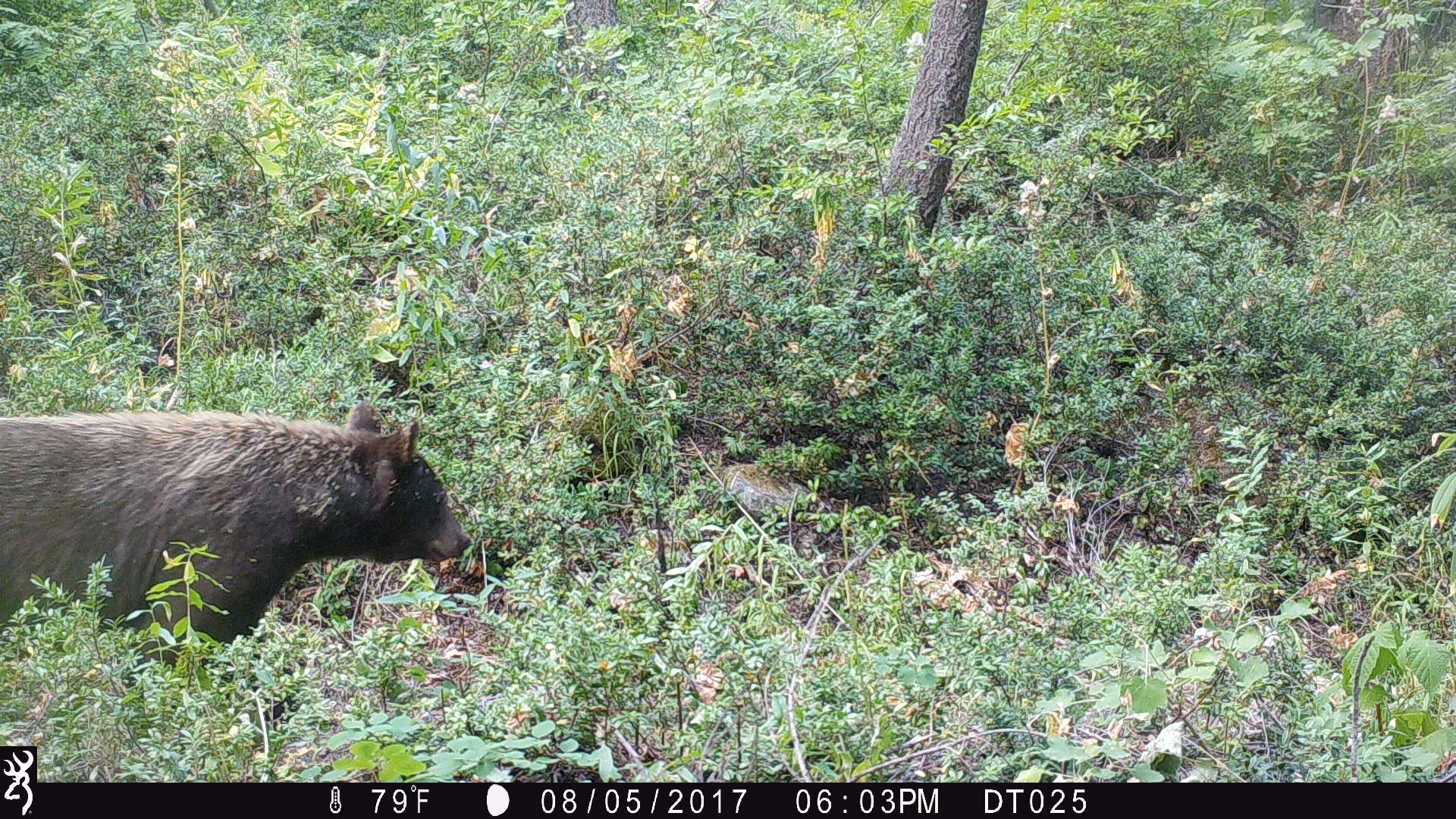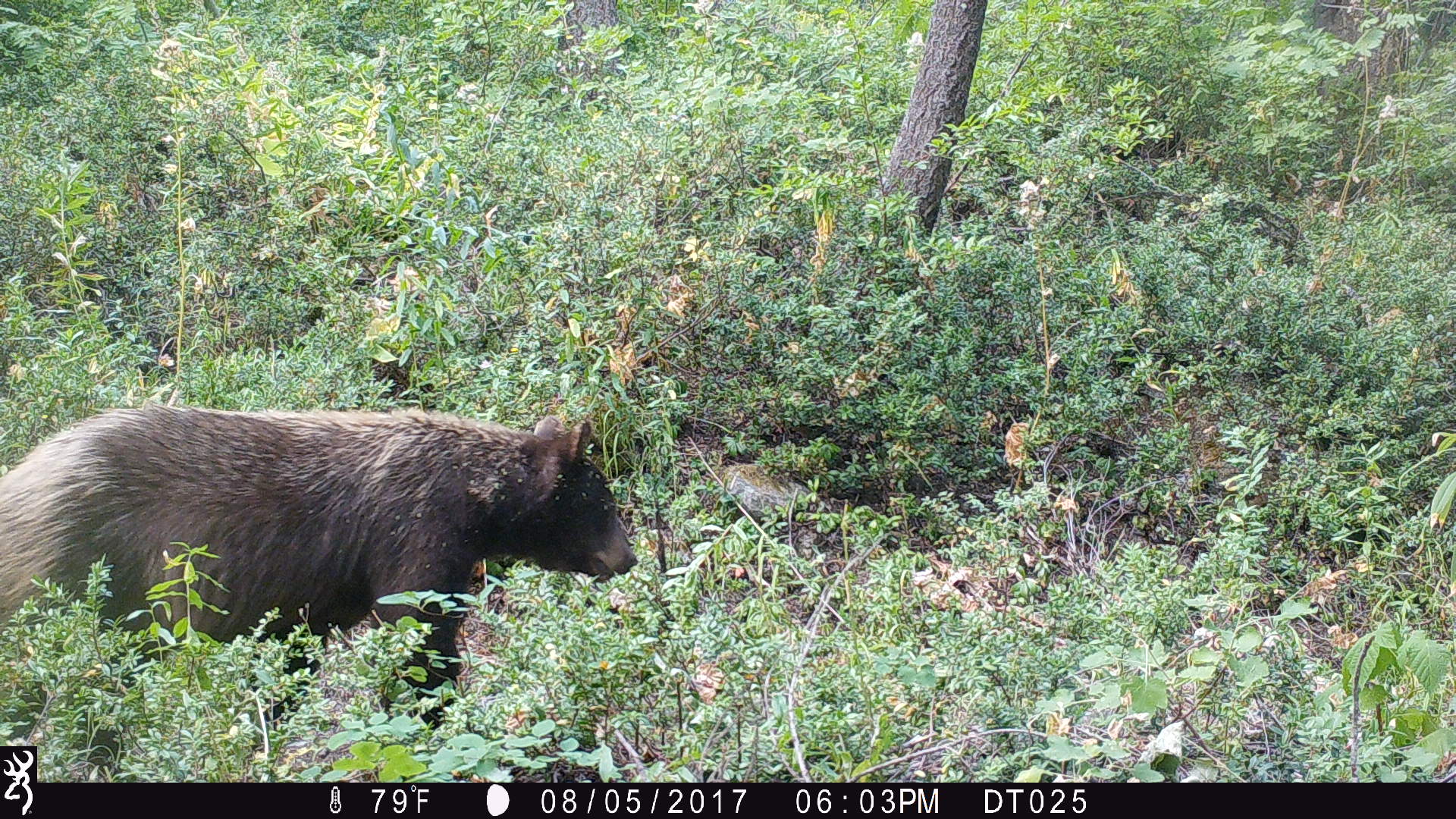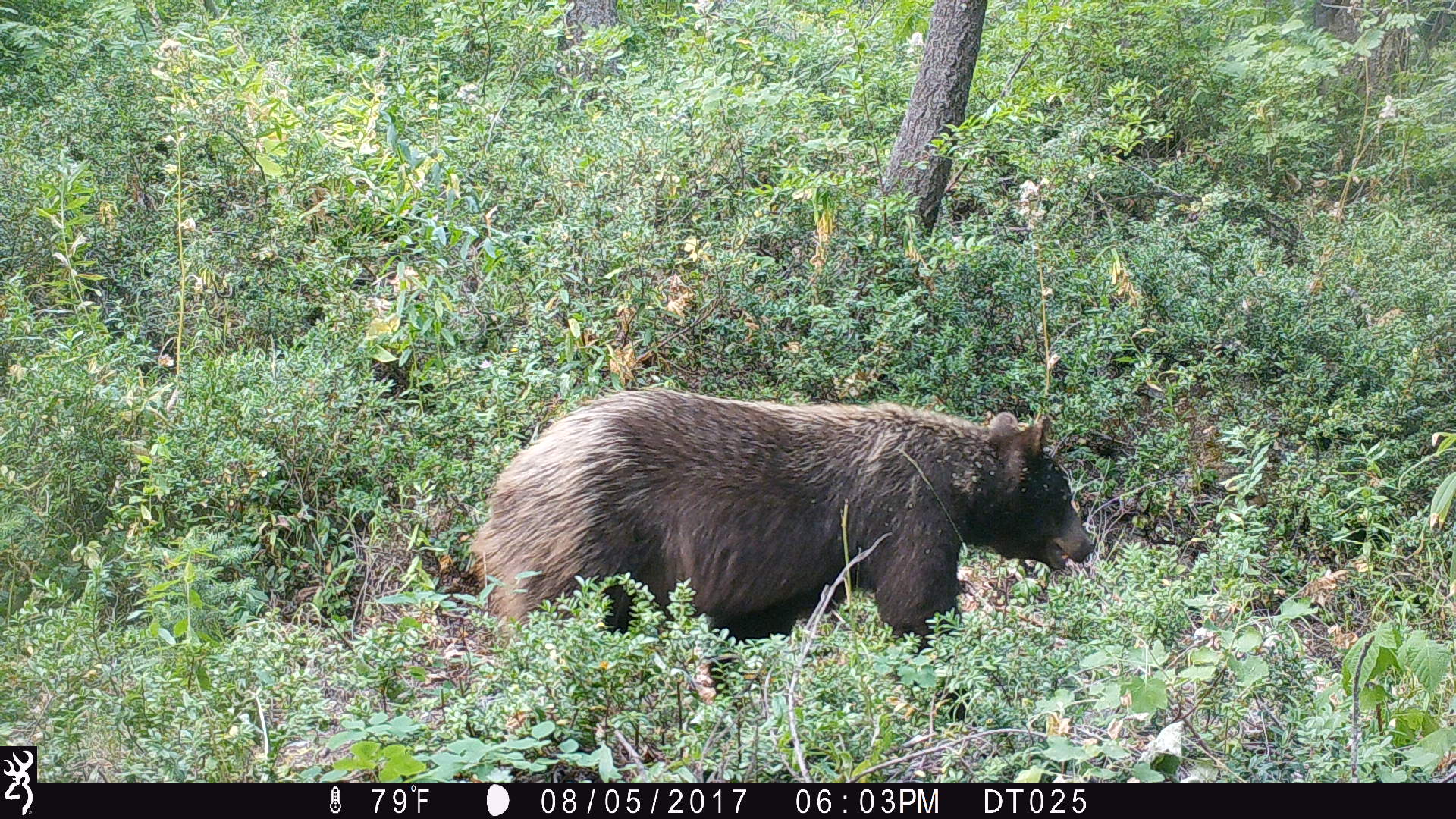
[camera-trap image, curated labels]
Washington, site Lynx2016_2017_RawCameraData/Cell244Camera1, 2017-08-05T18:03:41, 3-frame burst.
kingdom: Animalia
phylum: Chordata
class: Mammalia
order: Carnivora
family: Ursidae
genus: Ursus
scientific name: Ursus americanus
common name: american black bear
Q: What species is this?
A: Ursus americanus (american black bear).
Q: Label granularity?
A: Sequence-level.